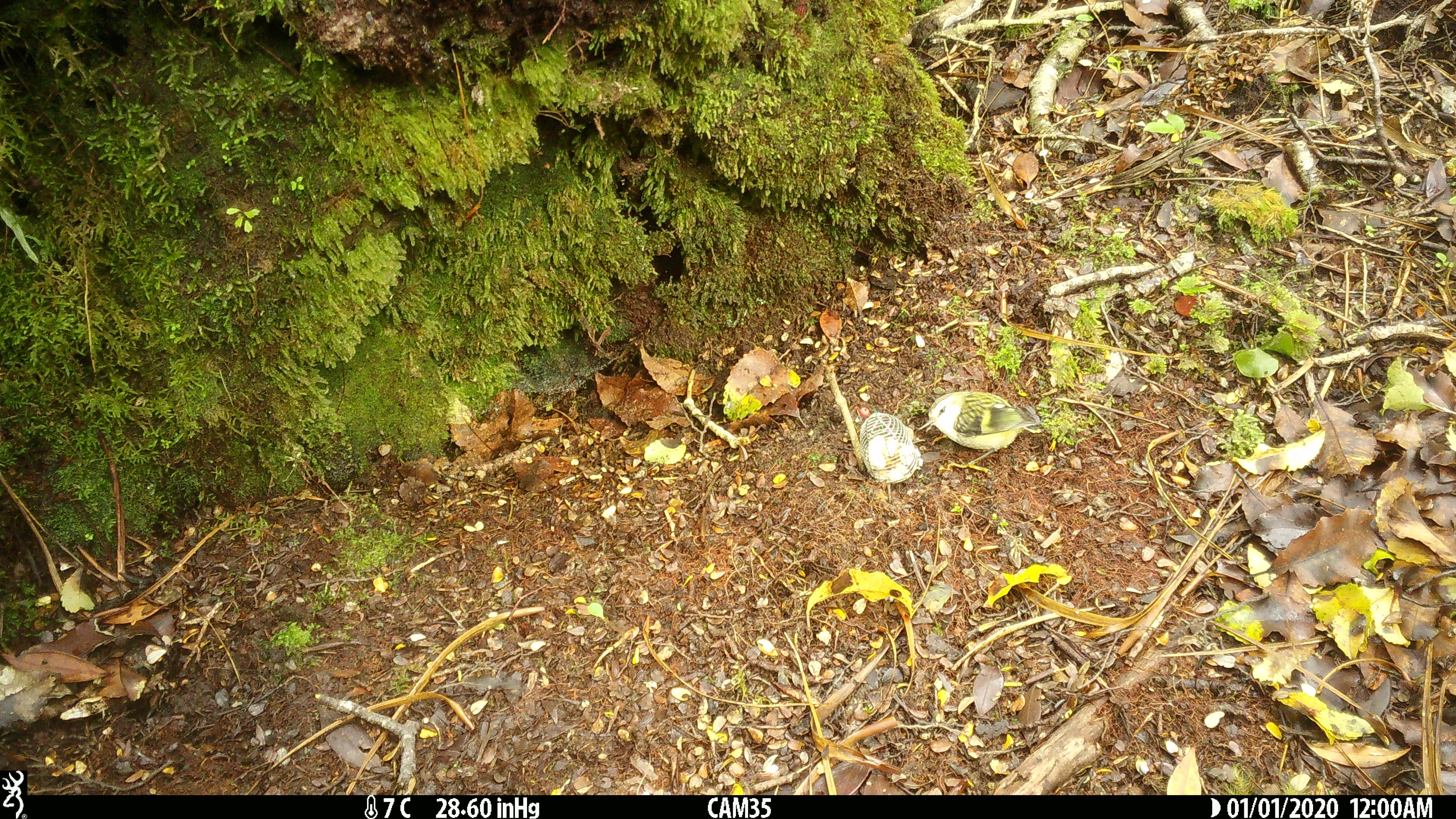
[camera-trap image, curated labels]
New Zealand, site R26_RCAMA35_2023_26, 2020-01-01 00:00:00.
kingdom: Animalia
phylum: Chordata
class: Aves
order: Passeriformes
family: Acanthisittidae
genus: Acanthisitta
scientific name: Acanthisitta chloris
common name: rifleman